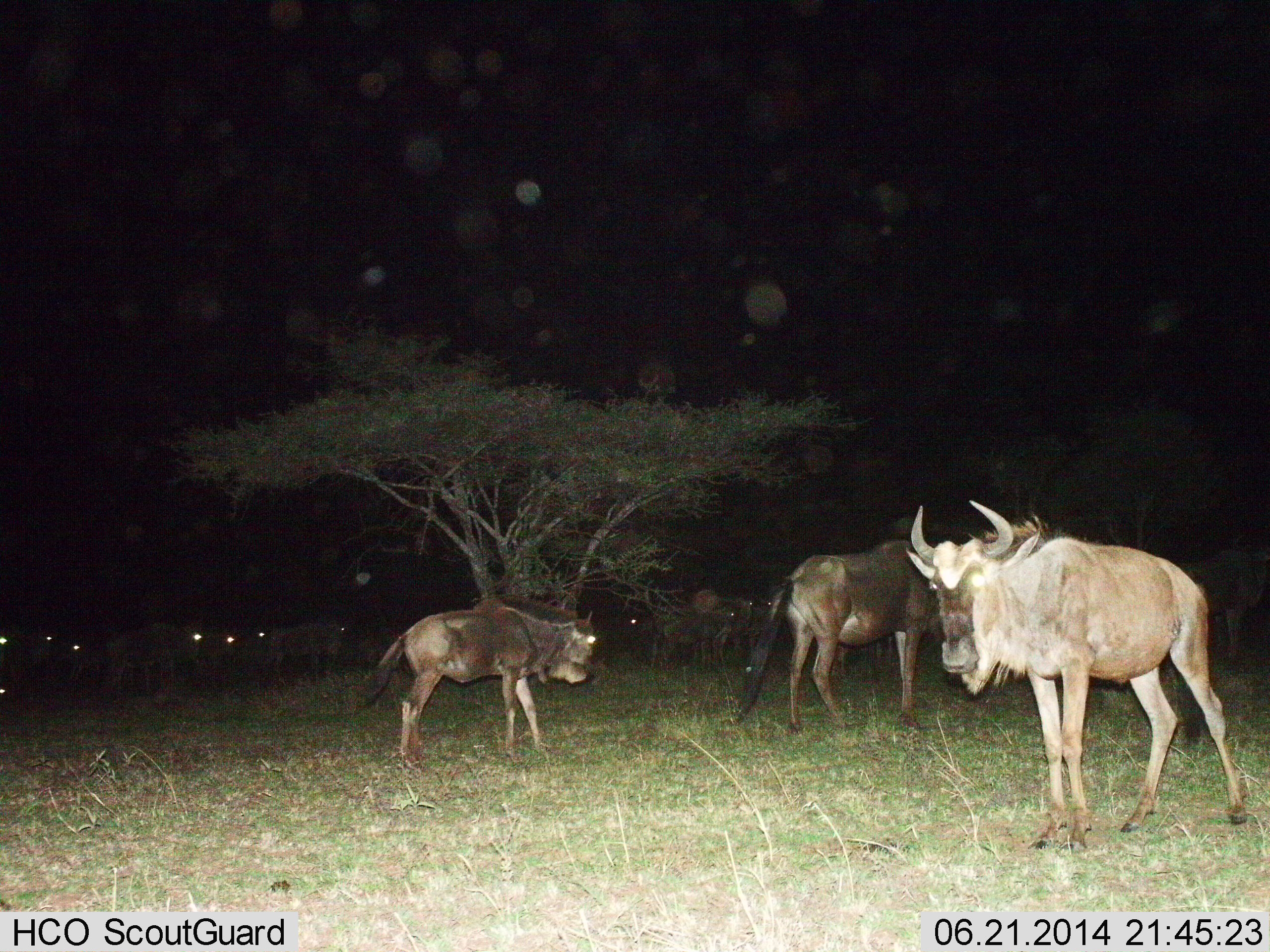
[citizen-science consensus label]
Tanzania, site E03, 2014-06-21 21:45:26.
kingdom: Animalia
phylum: Chordata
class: Mammalia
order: Artiodactyla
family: Bovidae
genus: Connochaetes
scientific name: Connochaetes taurinus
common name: blue wildebeest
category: wildebeest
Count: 11-50.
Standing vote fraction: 90%.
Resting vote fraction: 0%.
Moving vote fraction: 0%.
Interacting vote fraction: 0%.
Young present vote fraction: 50%.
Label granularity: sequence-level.